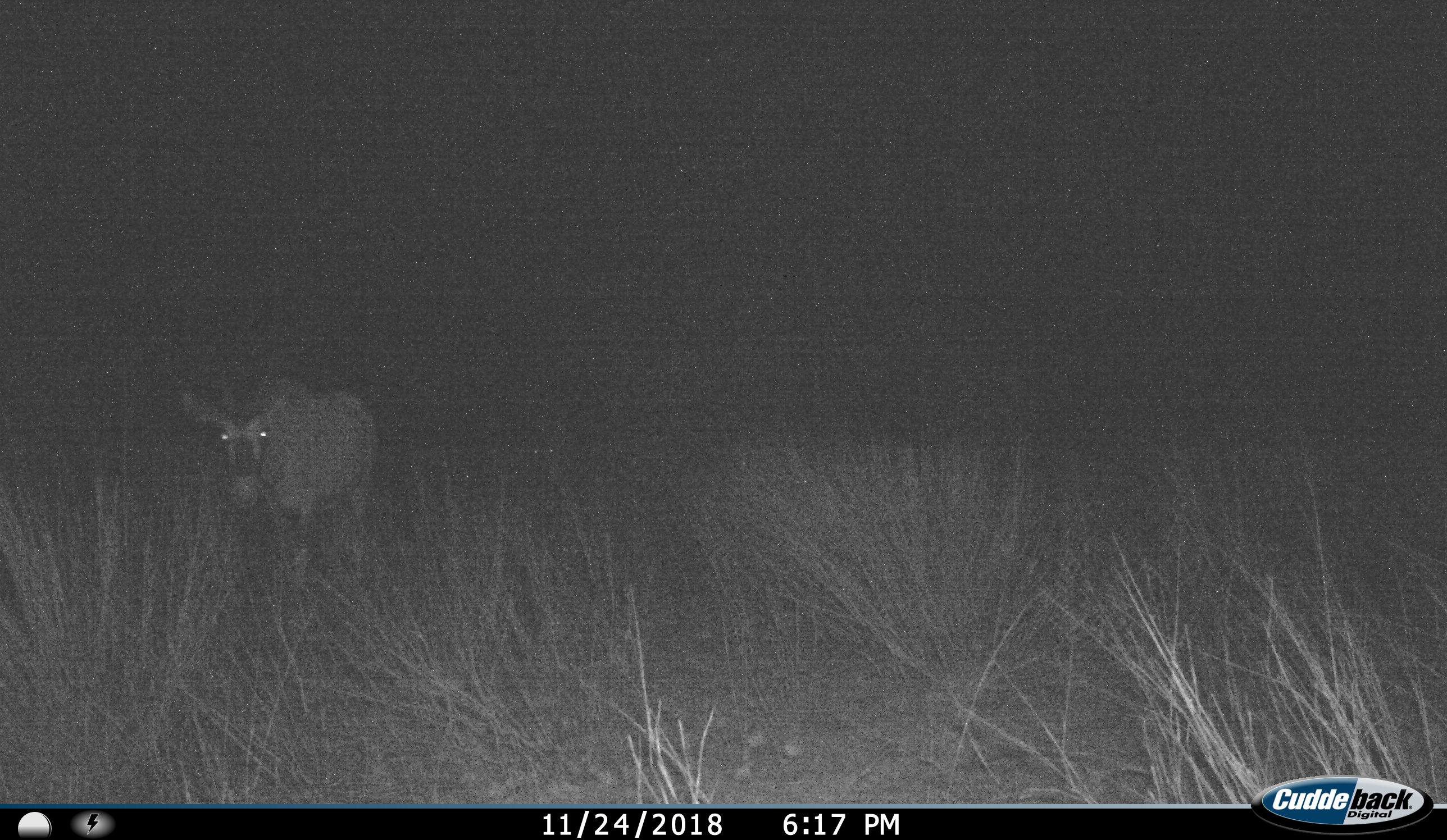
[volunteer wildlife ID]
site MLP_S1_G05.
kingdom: Animalia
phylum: Chordata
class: Mammalia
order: Artiodactyla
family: Bovidae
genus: Oryx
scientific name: Oryx gazella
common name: gemsbok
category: oryx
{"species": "oryx (gemsbok) (Oryx gazella)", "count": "1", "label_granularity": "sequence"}